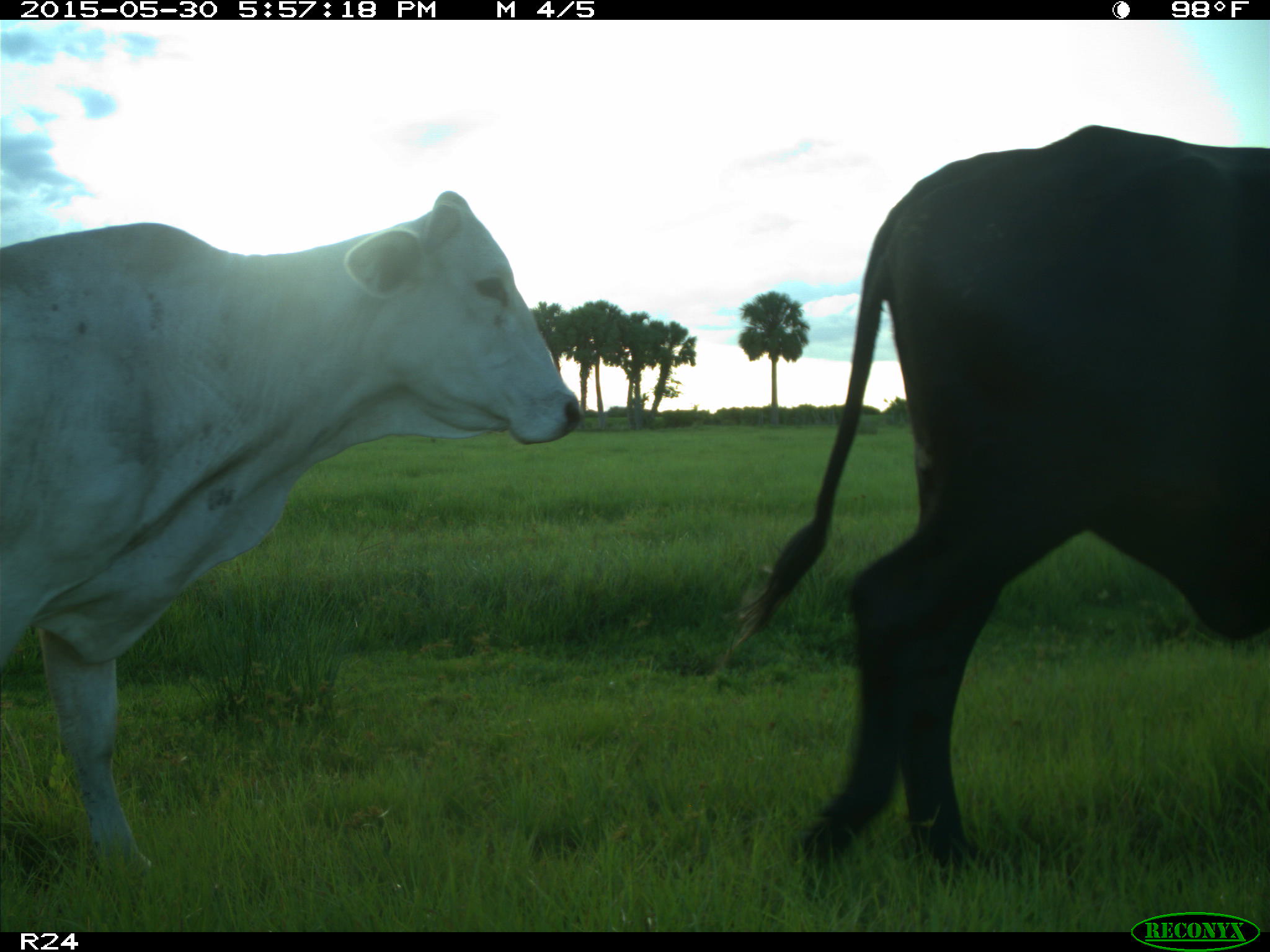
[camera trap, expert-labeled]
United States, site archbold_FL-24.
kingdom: Animalia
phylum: Chordata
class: Mammalia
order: Artiodactyla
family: Bovidae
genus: Bos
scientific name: Bos taurus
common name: domestic cow